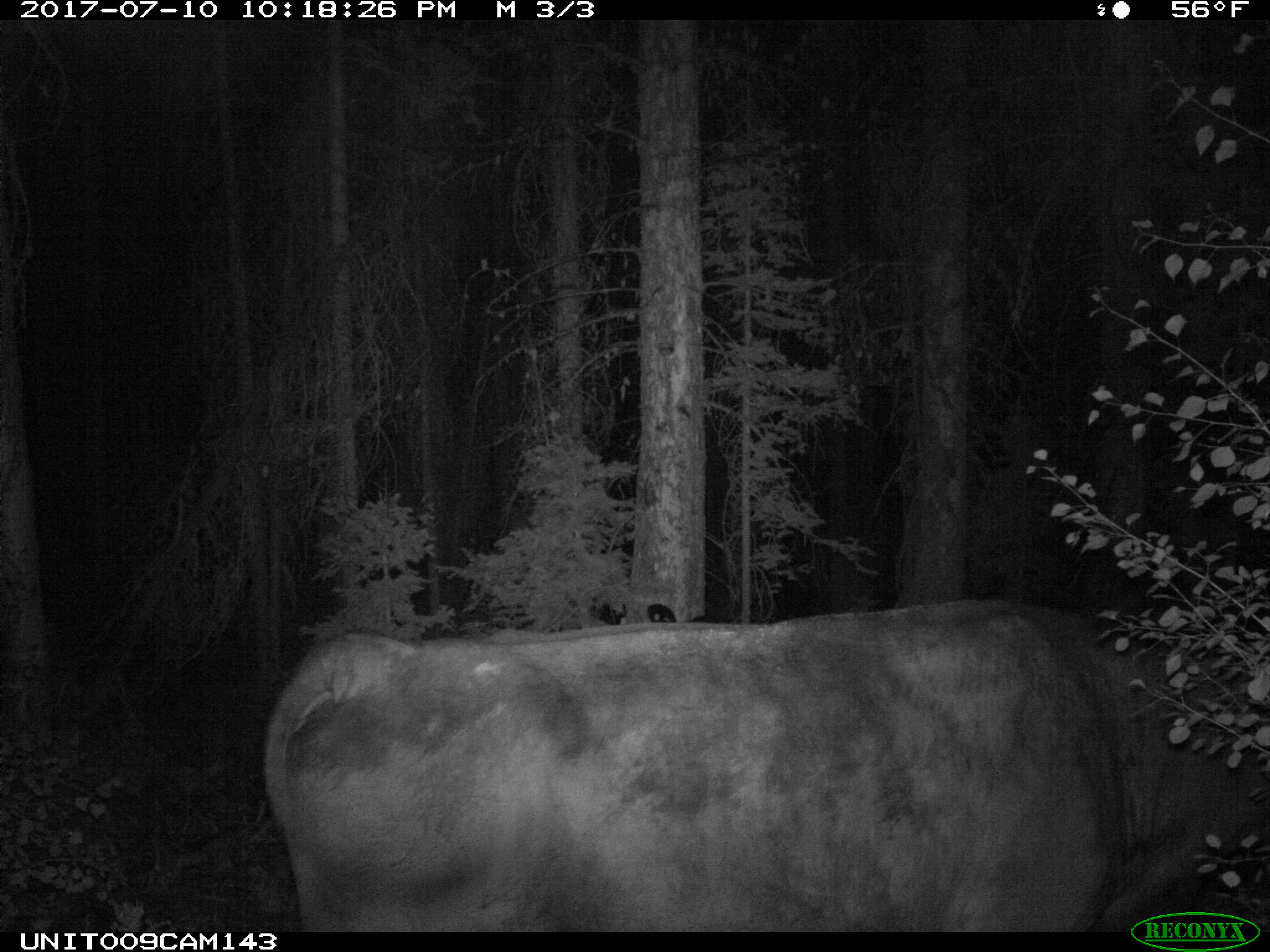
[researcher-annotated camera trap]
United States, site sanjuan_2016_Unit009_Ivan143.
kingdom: Animalia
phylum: Chordata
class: Mammalia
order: Artiodactyla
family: Bovidae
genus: Bos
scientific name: Bos taurus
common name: domestic cow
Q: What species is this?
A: Bos taurus (domestic cow).